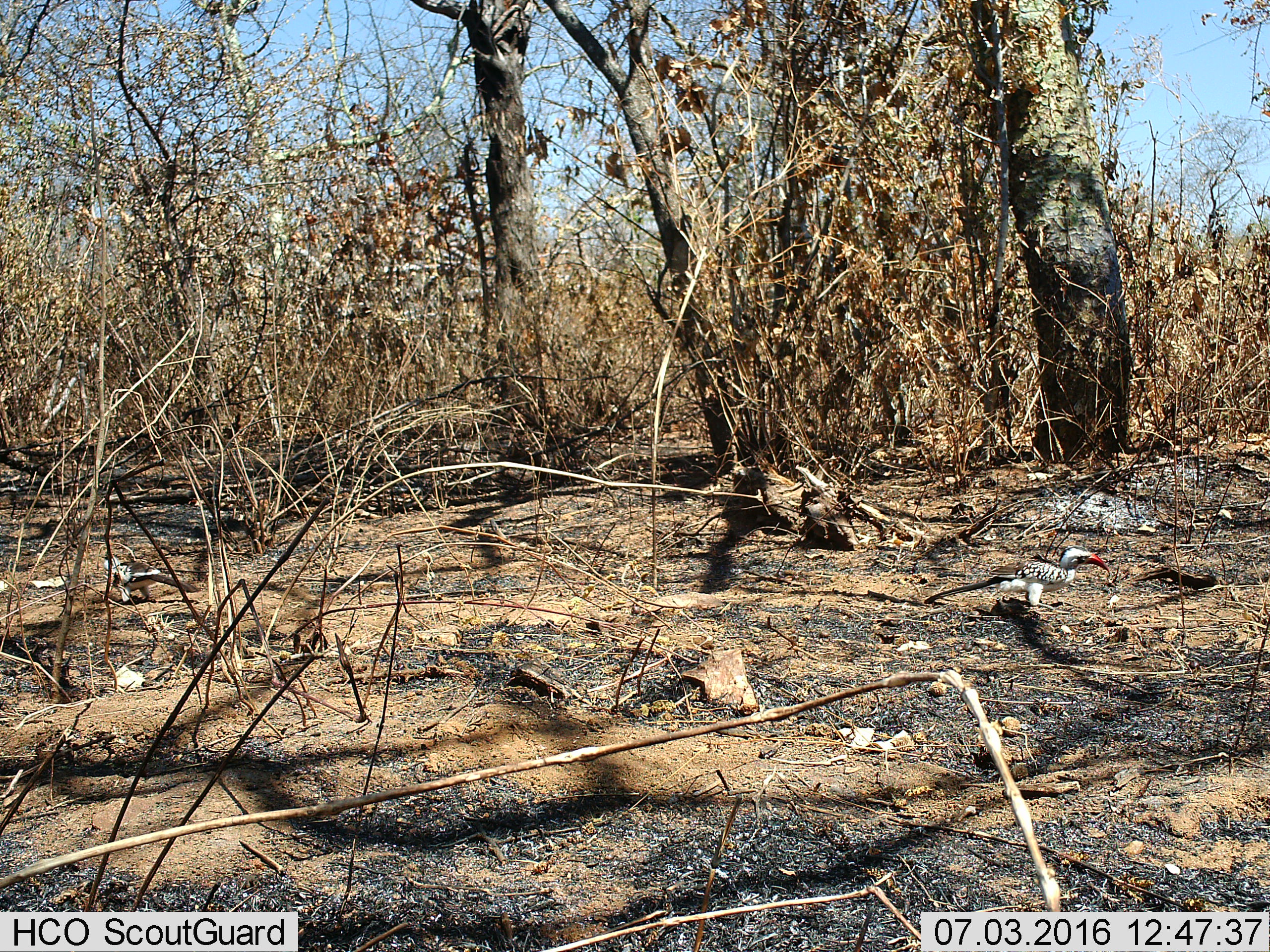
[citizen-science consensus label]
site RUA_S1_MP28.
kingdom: Animalia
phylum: Chordata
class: Aves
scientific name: Aves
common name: bird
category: birdother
Birdother (bird) (Aves), count 2. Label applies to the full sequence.